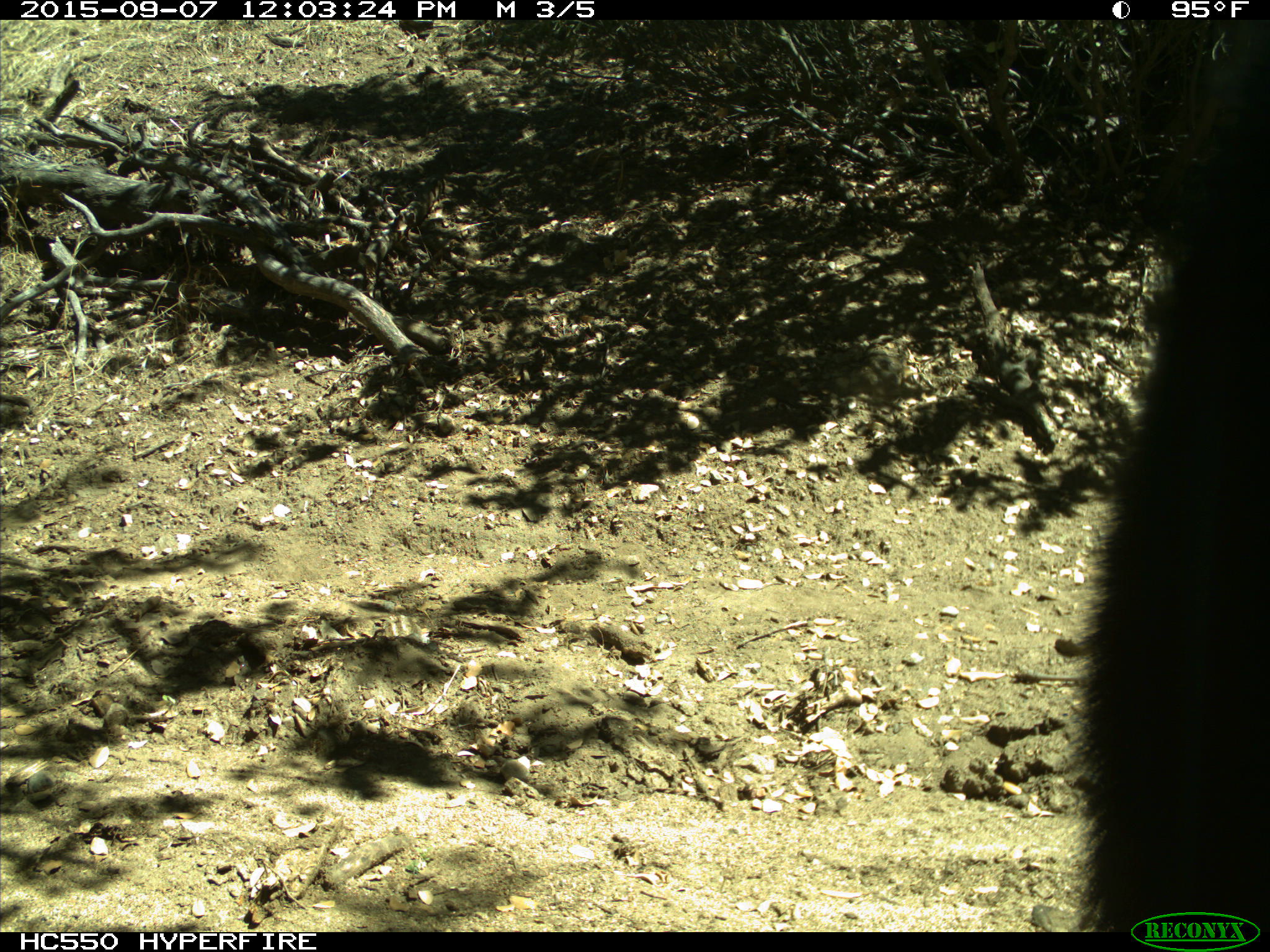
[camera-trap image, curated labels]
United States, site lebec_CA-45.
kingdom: Animalia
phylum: Chordata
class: Mammalia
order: Carnivora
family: Ursidae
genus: Ursus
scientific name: Ursus americanus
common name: american black bear